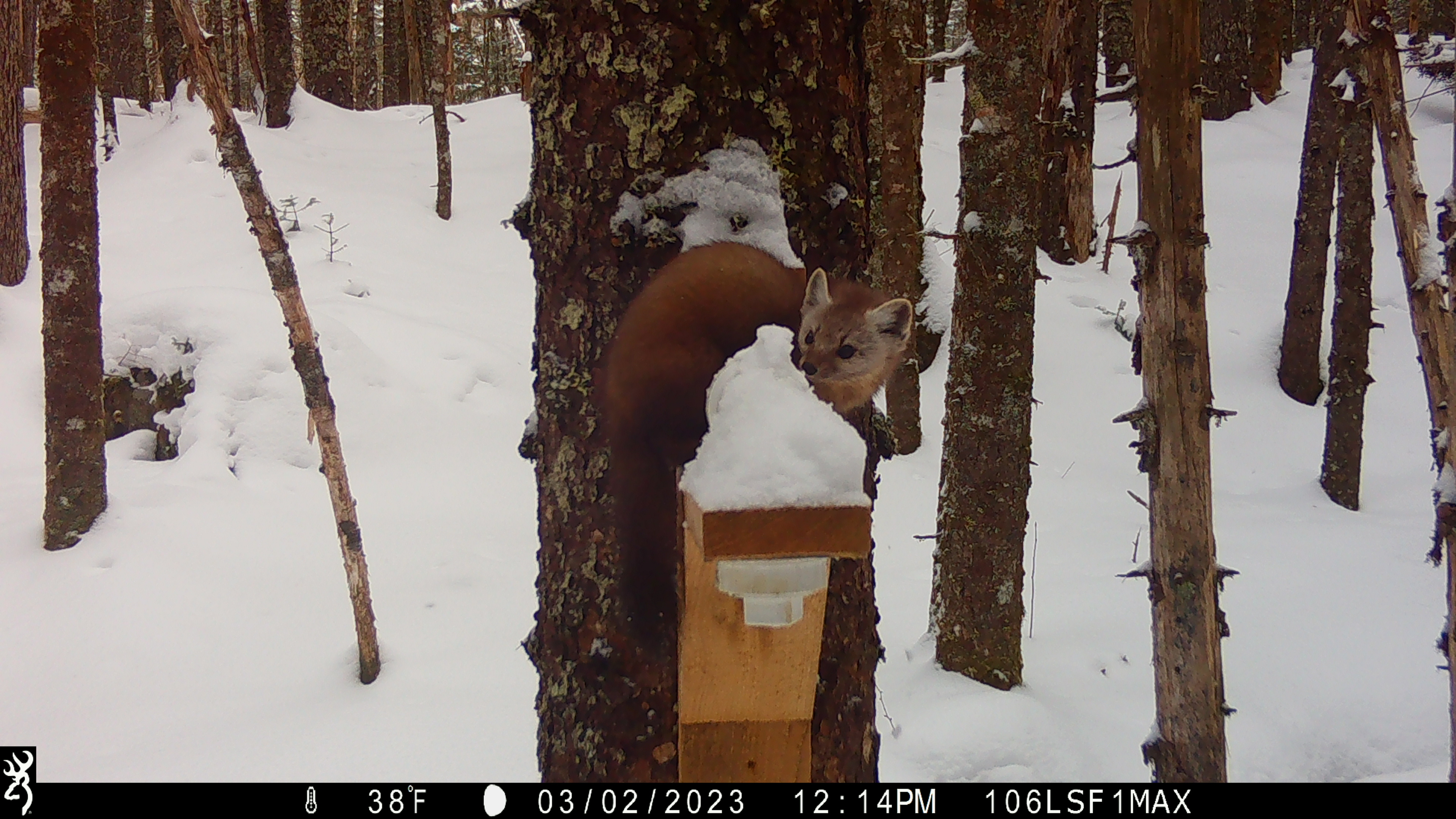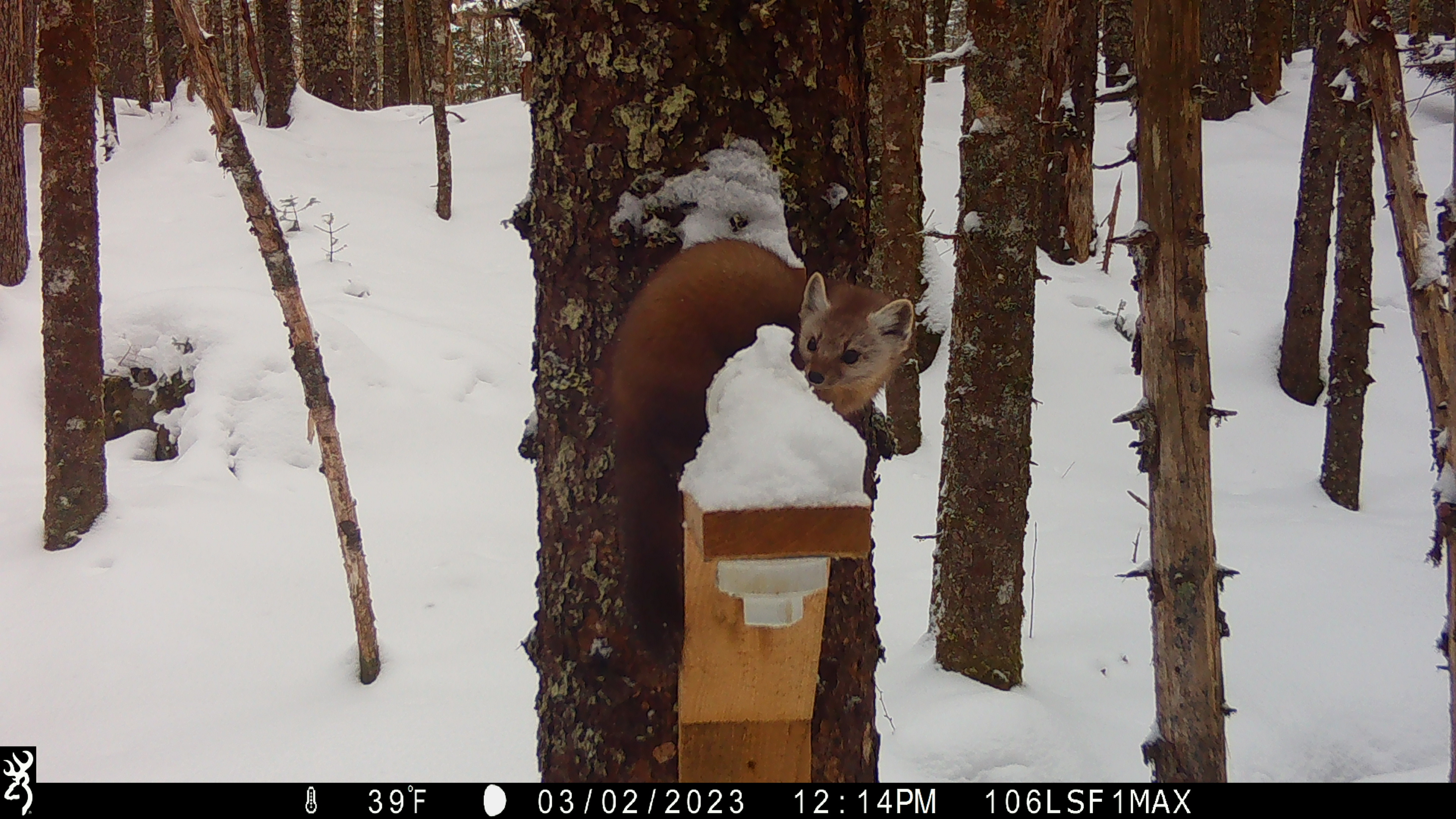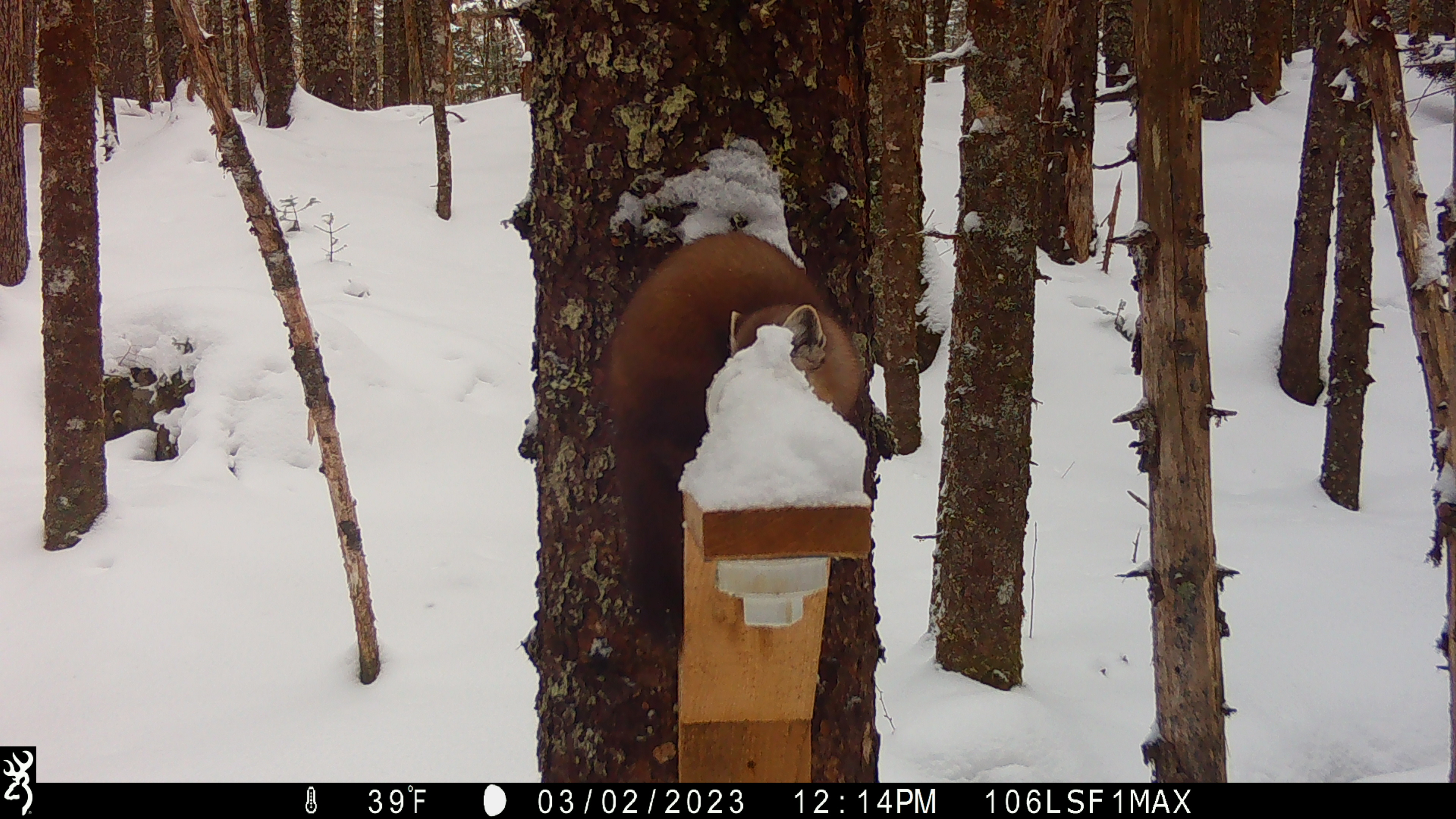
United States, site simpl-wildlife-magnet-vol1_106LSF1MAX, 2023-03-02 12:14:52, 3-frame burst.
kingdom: Animalia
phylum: Chordata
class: Mammalia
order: Carnivora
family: Mustelidae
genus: Martes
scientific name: Martes americana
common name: american marten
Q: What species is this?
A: American marten (Martes americana).